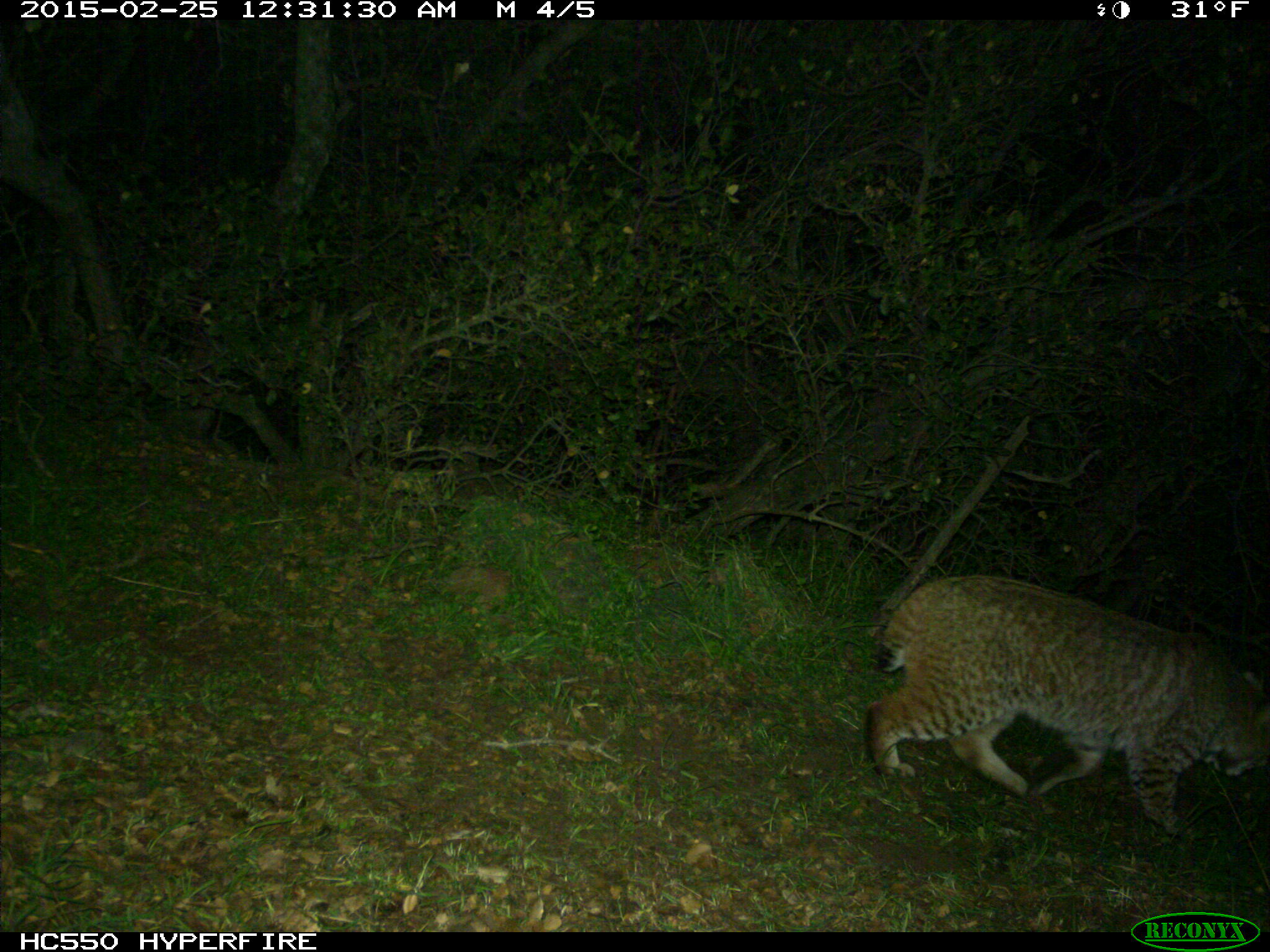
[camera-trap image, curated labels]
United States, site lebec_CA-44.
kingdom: Animalia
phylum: Chordata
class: Mammalia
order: Carnivora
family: Felidae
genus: Lynx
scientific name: Lynx rufus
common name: bobcat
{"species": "Lynx rufus (bobcat)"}